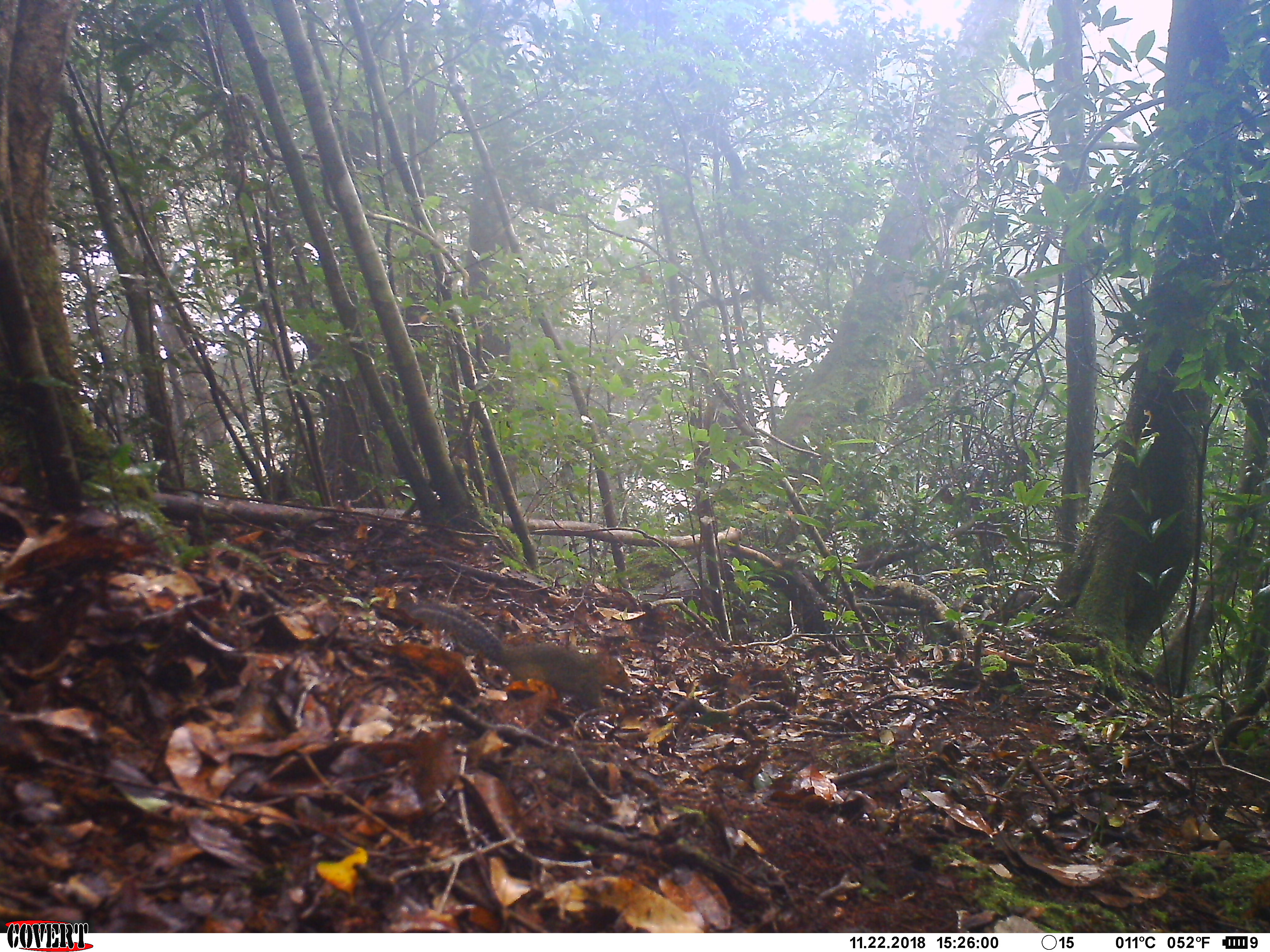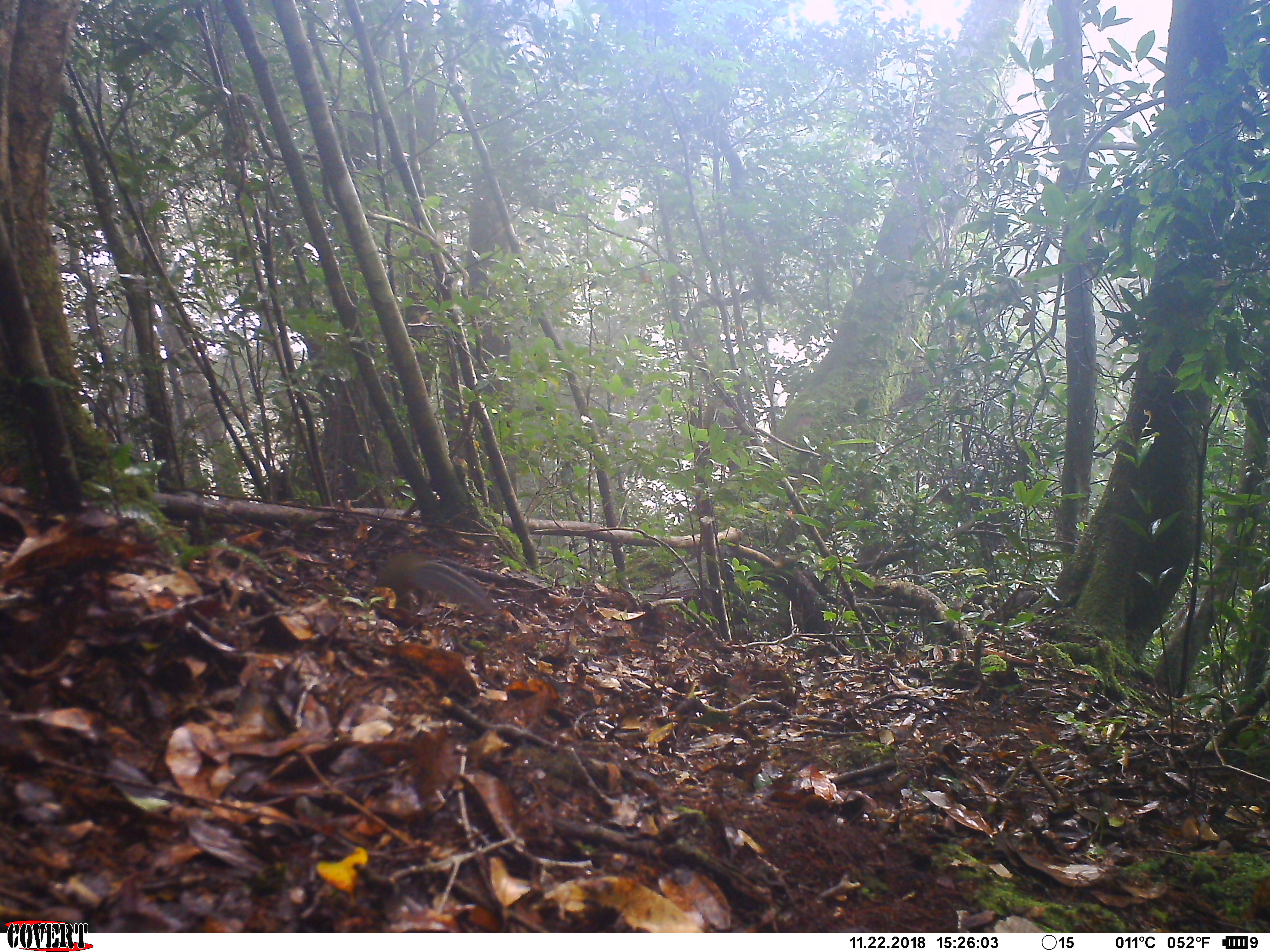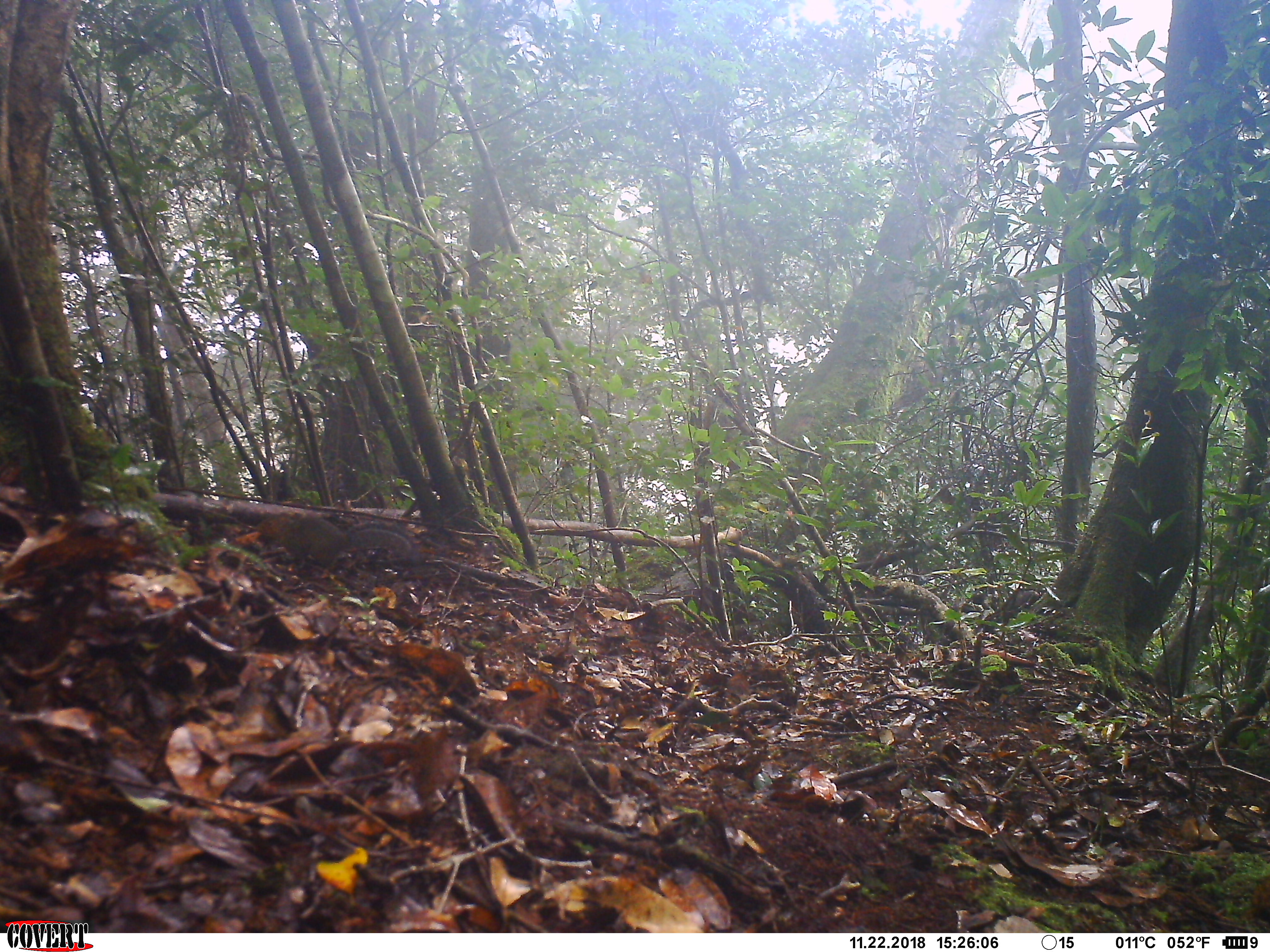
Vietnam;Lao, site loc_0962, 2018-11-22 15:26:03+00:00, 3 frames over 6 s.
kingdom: Animalia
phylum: Chordata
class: Mammalia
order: Rodentia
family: Sciuridae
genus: Dremomys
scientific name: Dremomys rufigenis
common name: red-cheeked squirrel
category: red cheeked squirrel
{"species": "red cheeked squirrel (red-cheeked squirrel) (Dremomys rufigenis)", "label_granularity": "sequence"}